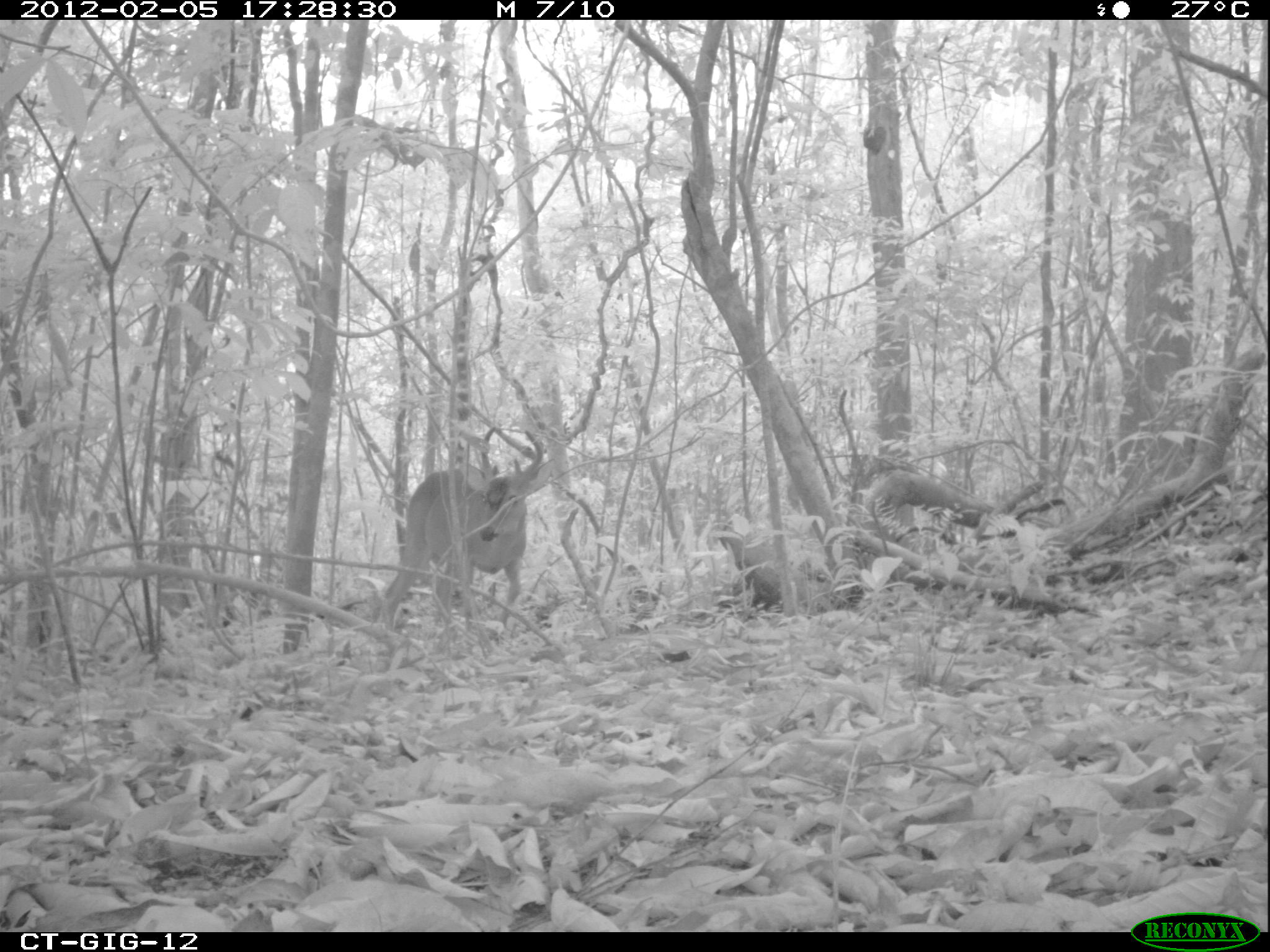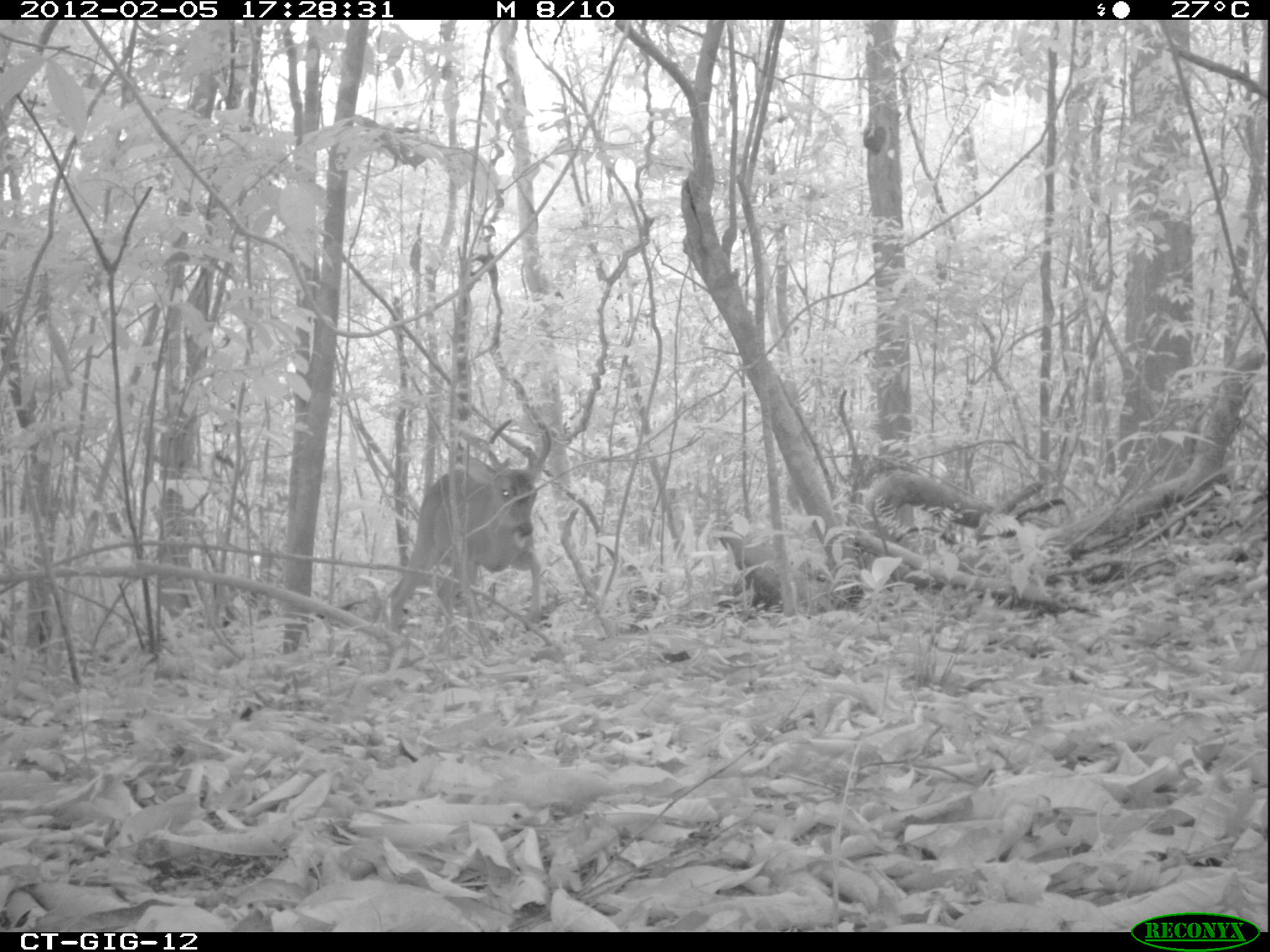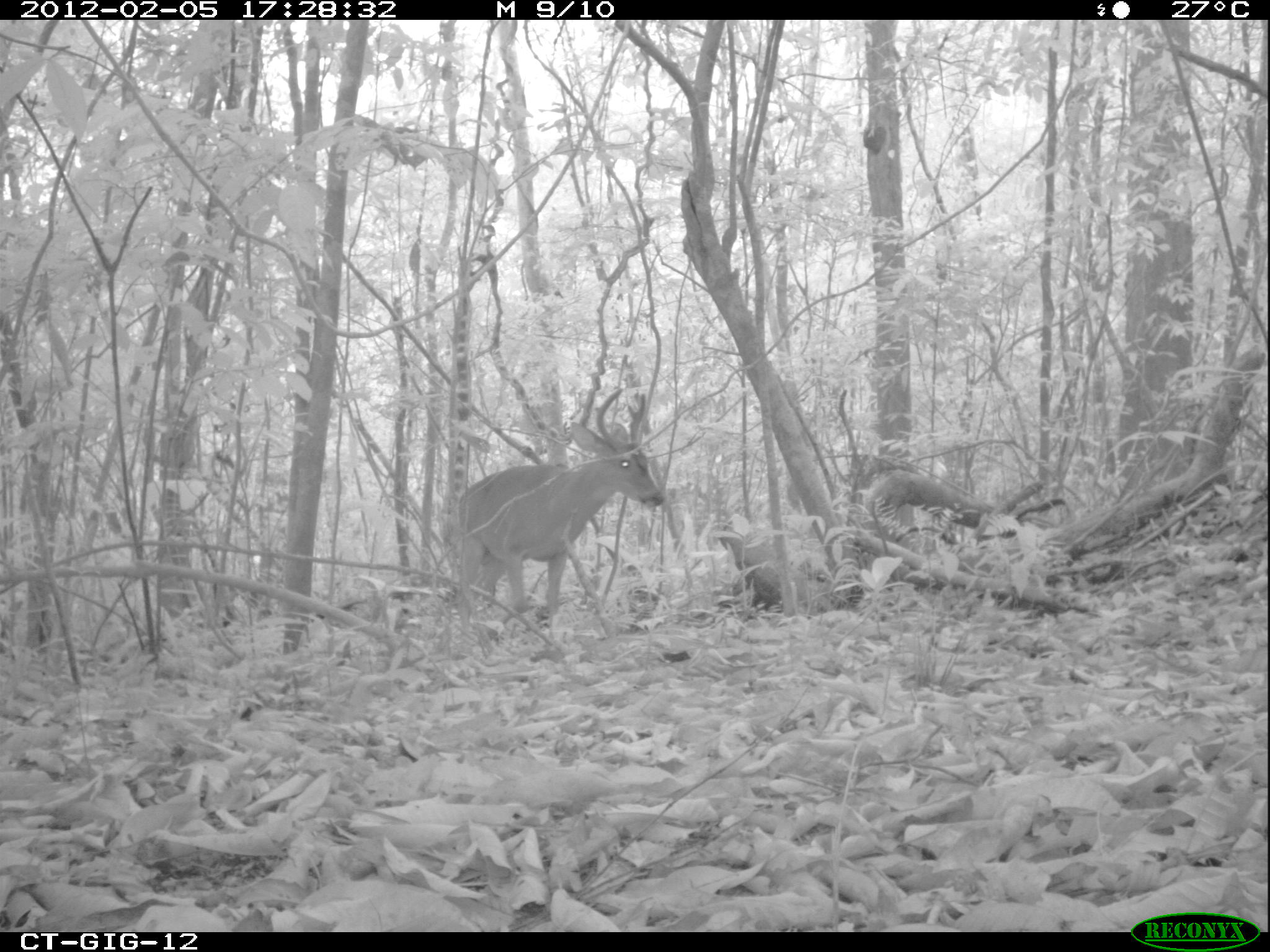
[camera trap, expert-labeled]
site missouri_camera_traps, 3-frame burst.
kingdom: Animalia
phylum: Chordata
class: Mammalia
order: Artiodactyla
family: Cervidae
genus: Odocoileus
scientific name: Odocoileus virginianus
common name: white-tailed deer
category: white tailed deer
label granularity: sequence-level